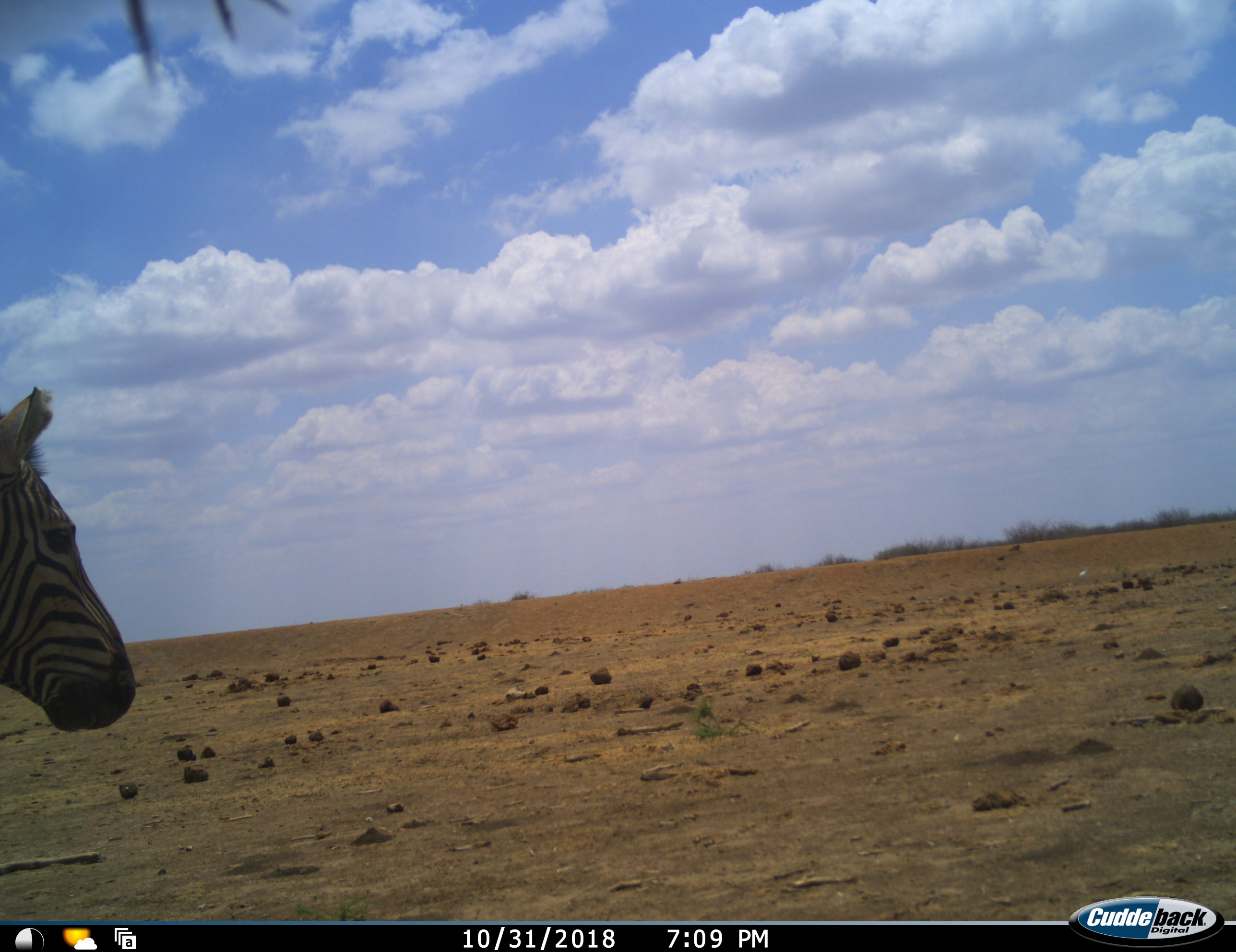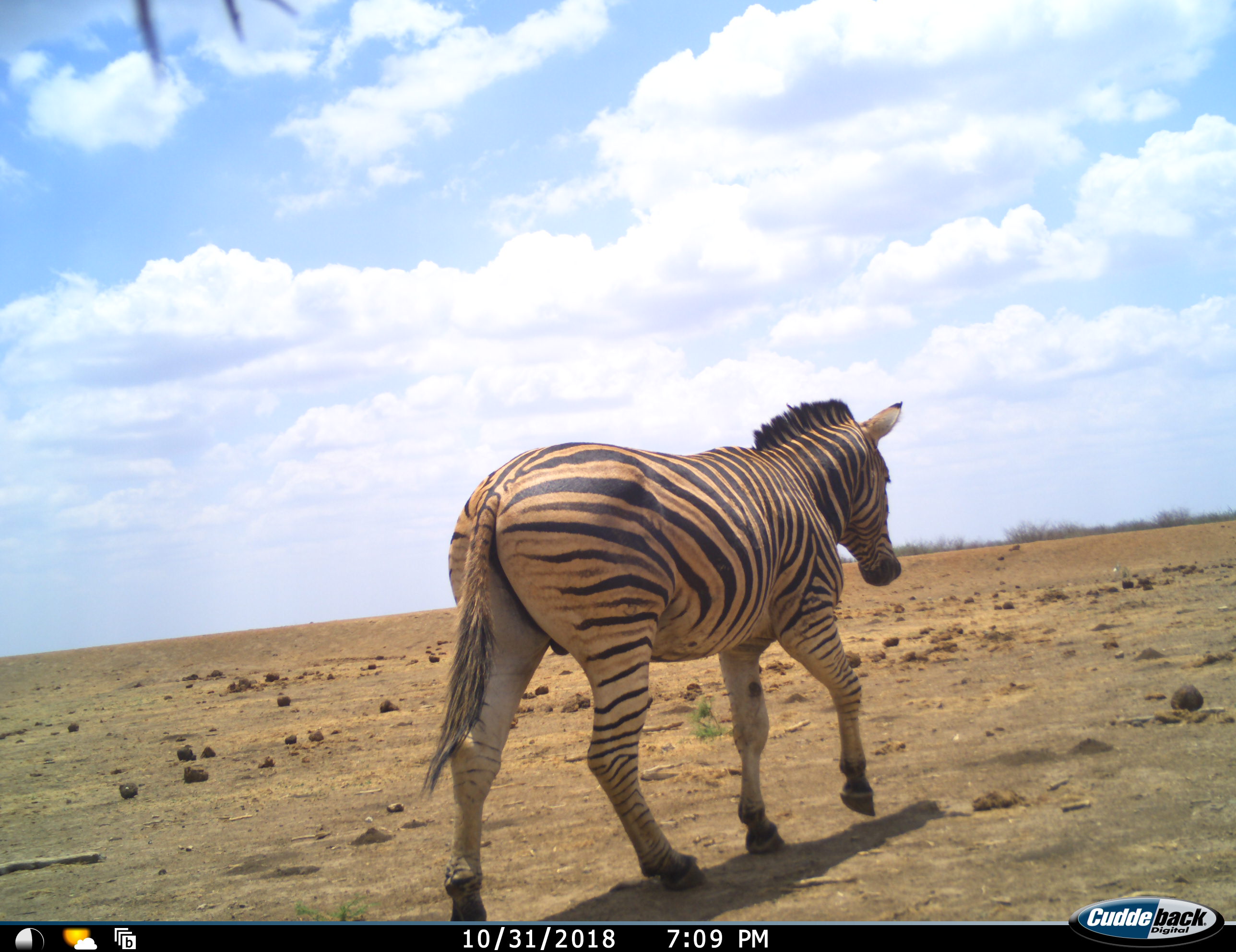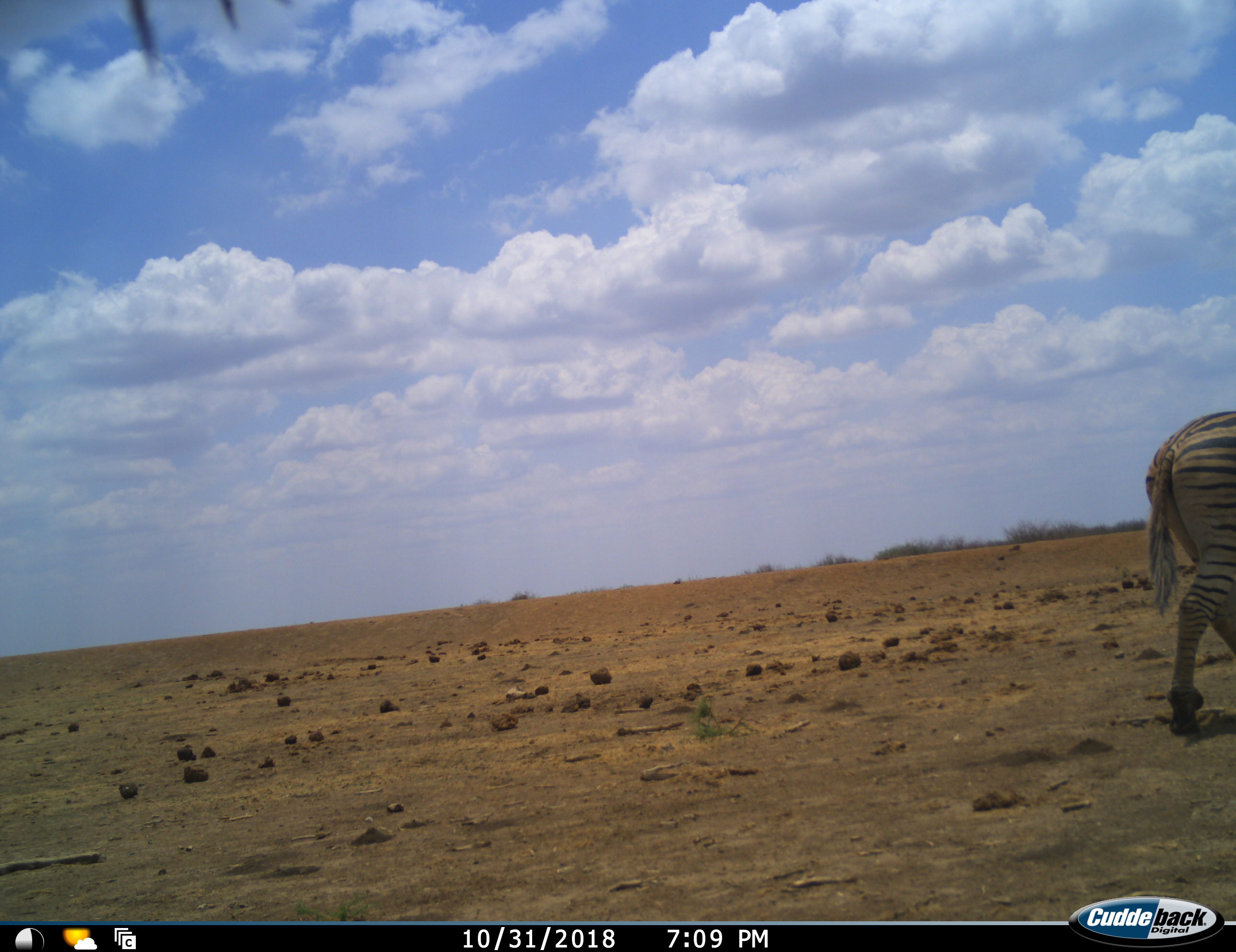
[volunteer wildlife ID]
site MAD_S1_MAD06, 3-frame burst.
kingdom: Animalia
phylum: Chordata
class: Mammalia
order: Perissodactyla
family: Equidae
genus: Equus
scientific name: Equus quagga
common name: plains zebra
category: zebraplains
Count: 1.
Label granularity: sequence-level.